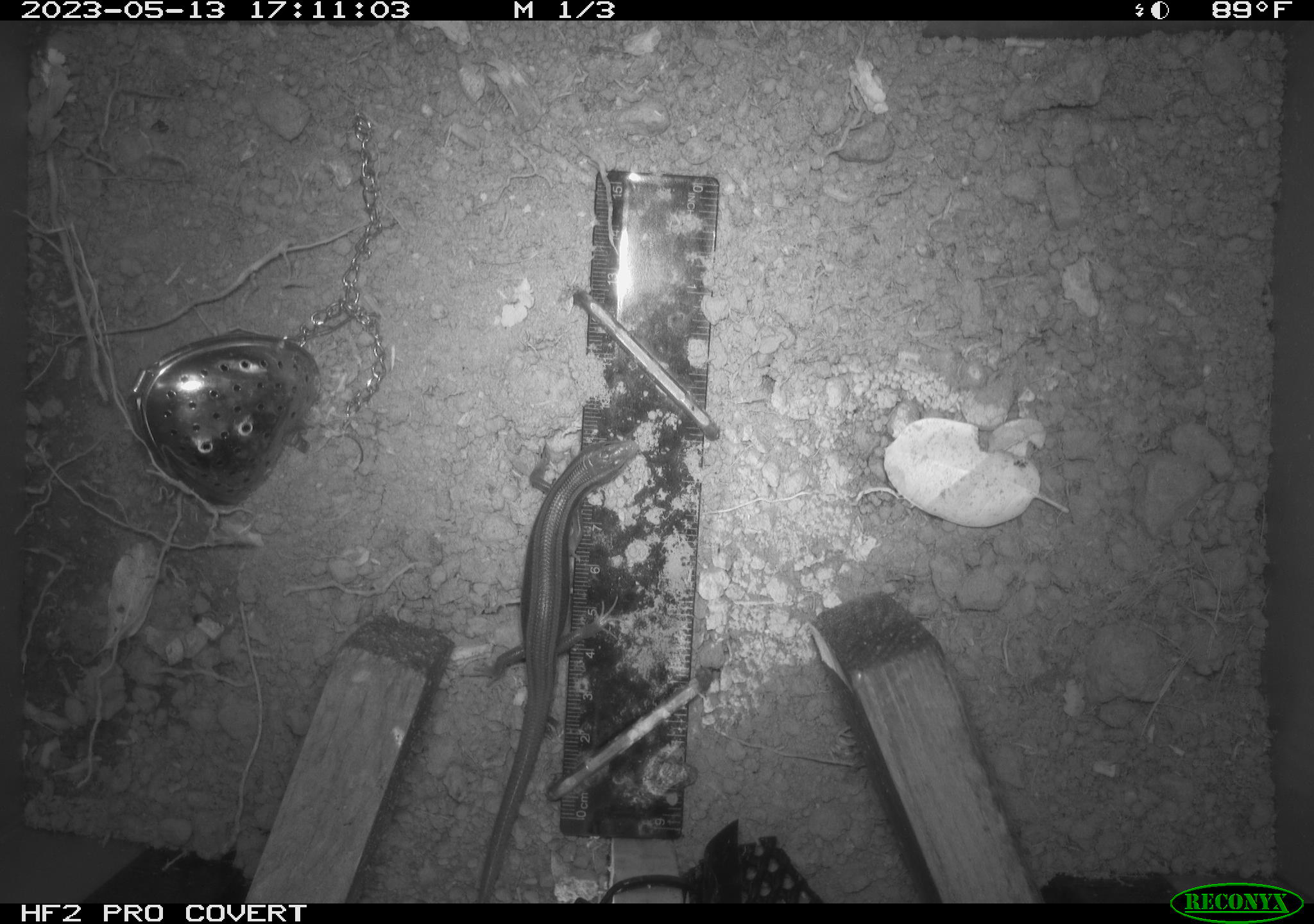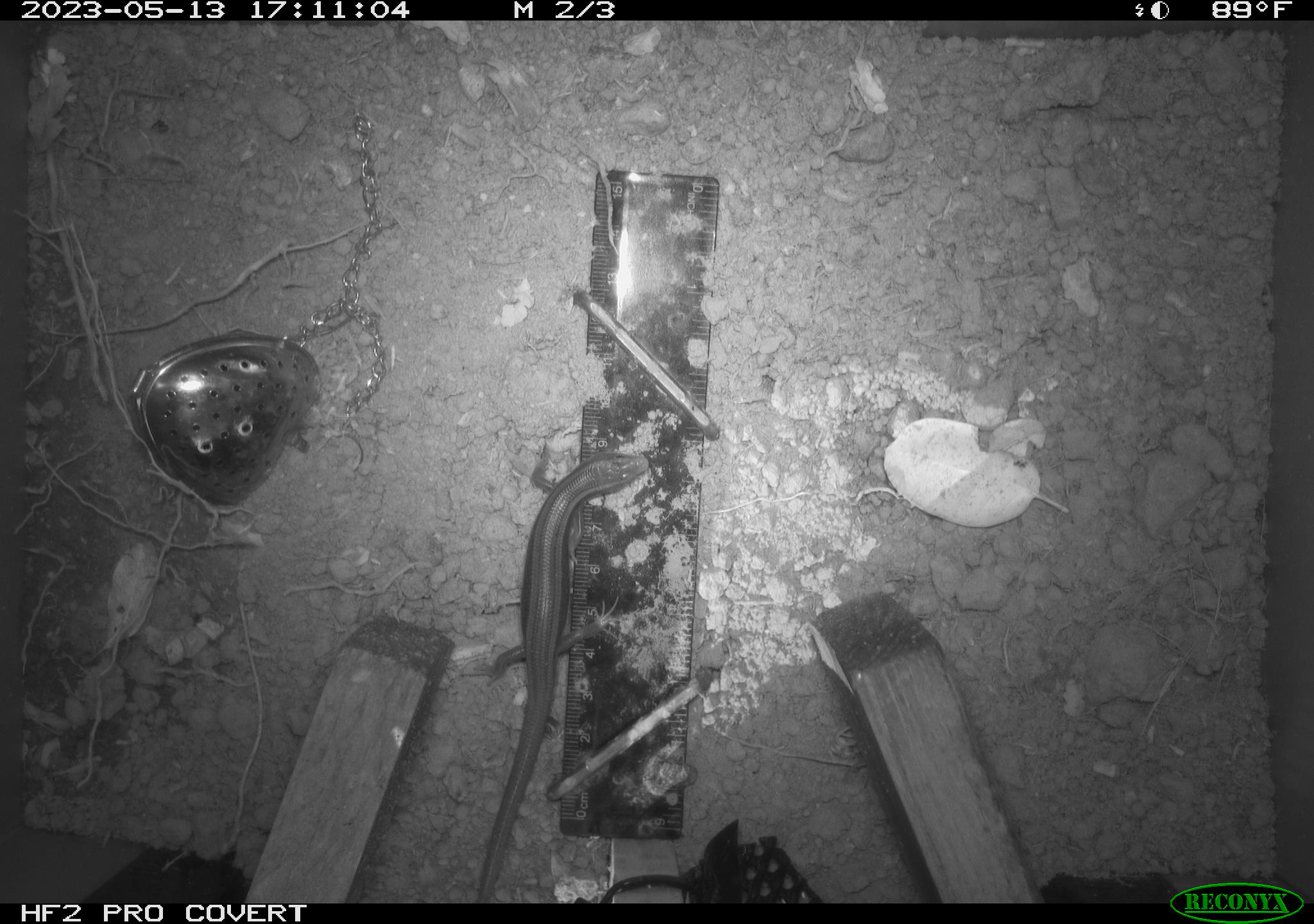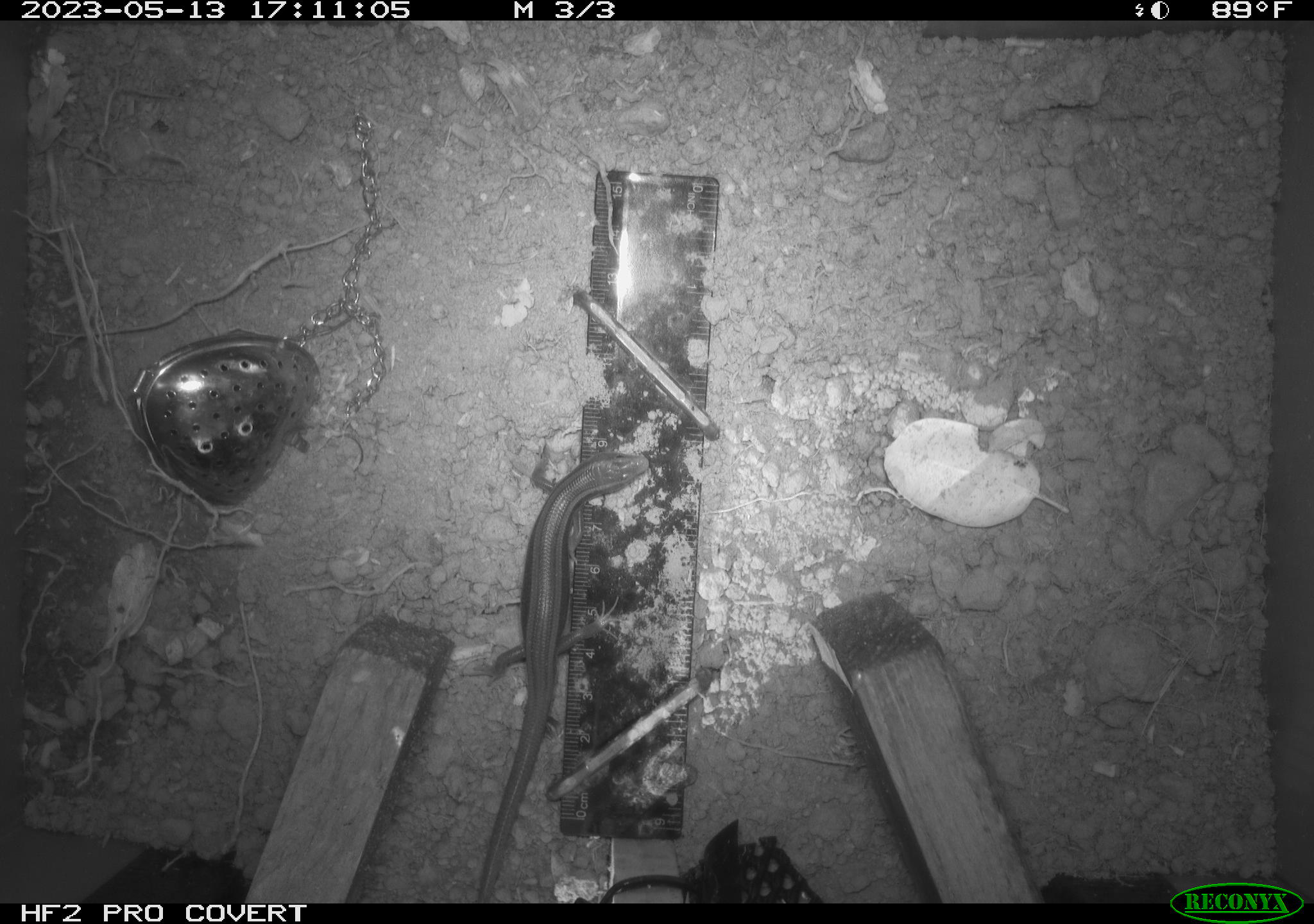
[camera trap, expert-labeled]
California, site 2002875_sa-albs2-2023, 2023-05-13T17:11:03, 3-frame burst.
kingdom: Animalia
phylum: Chordata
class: Reptilia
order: Squamata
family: Scincidae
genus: Plestiodon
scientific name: Plestiodon skiltonianus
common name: western skink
Western skink (Plestiodon skiltonianus).